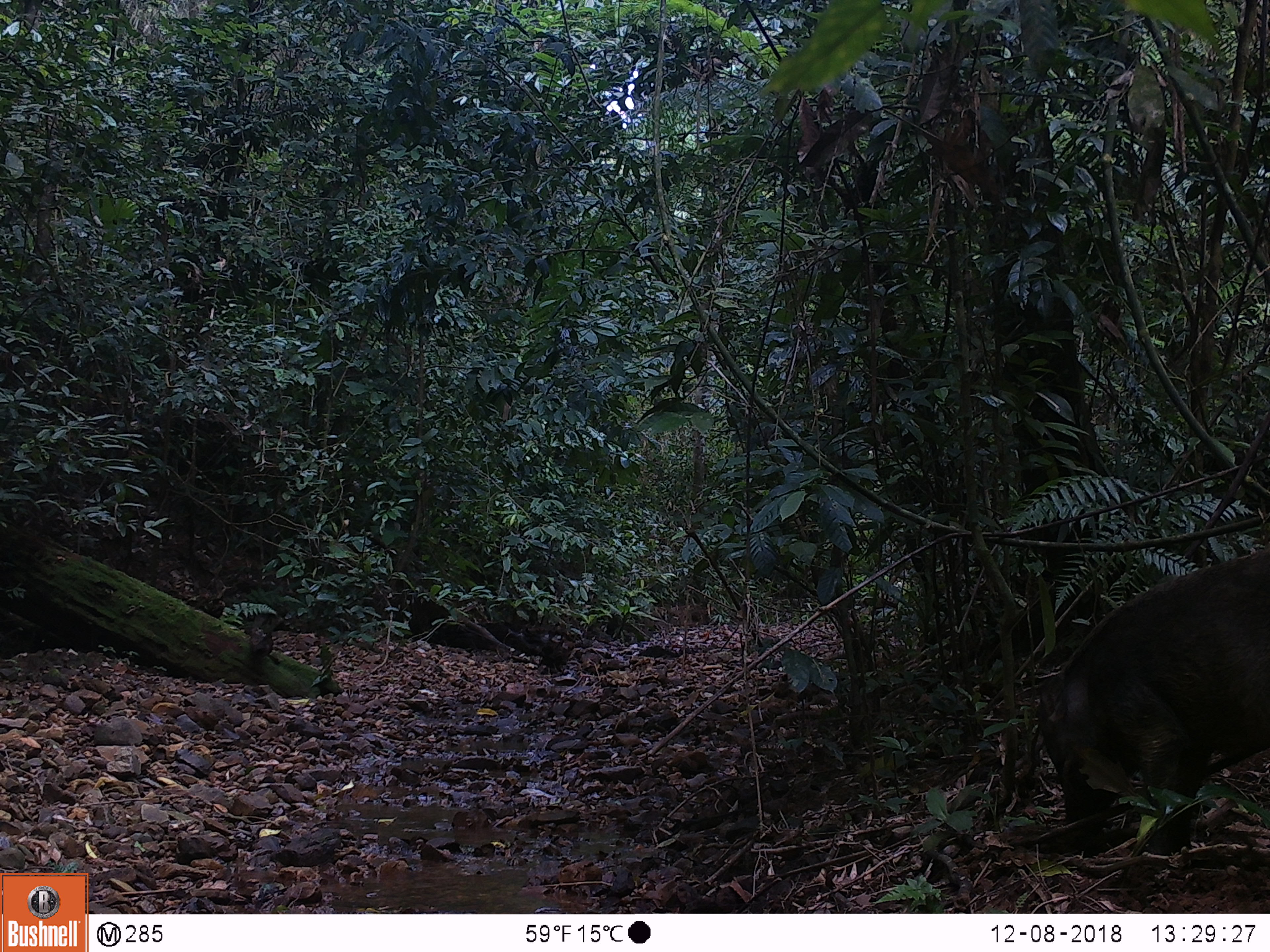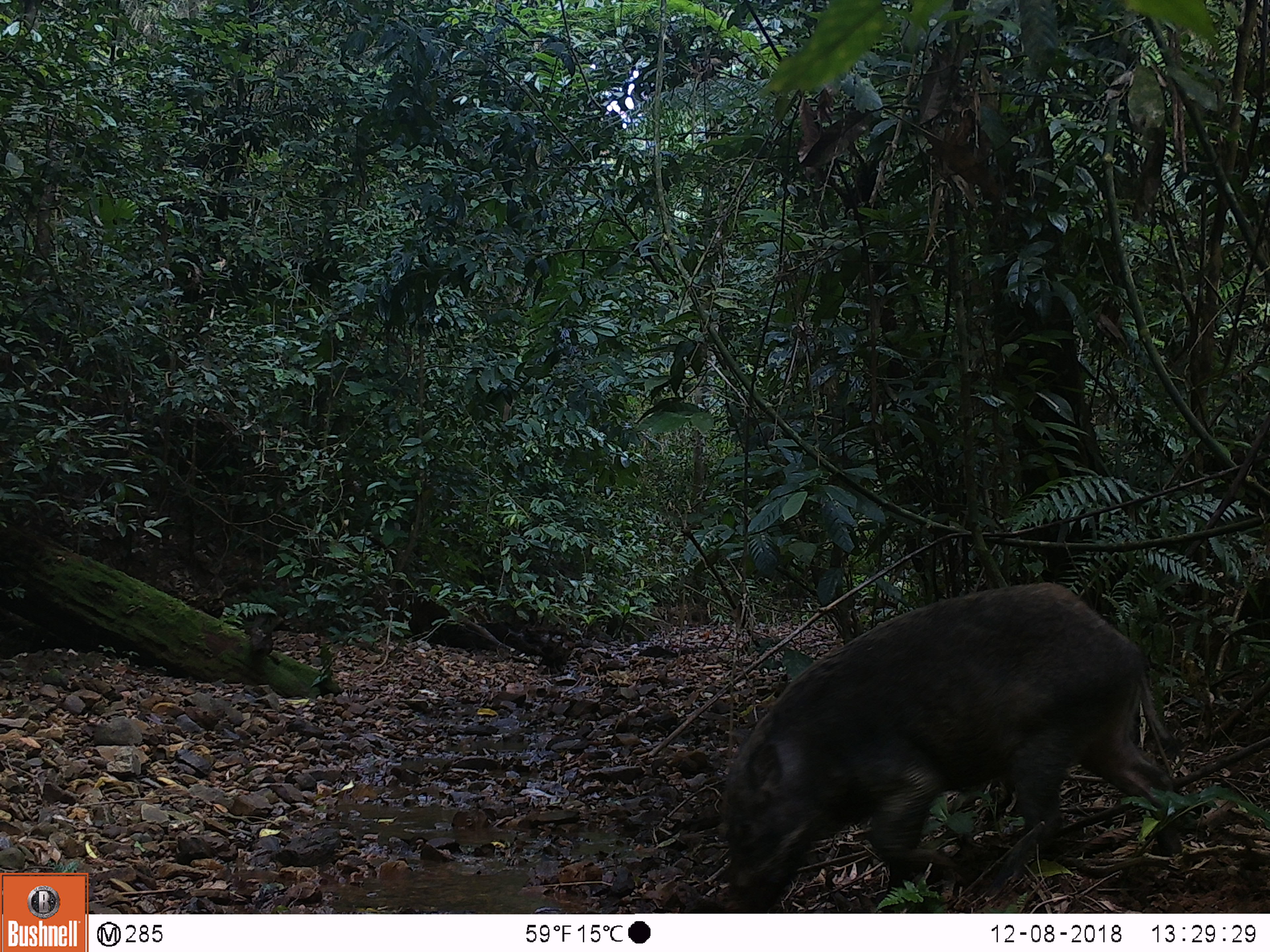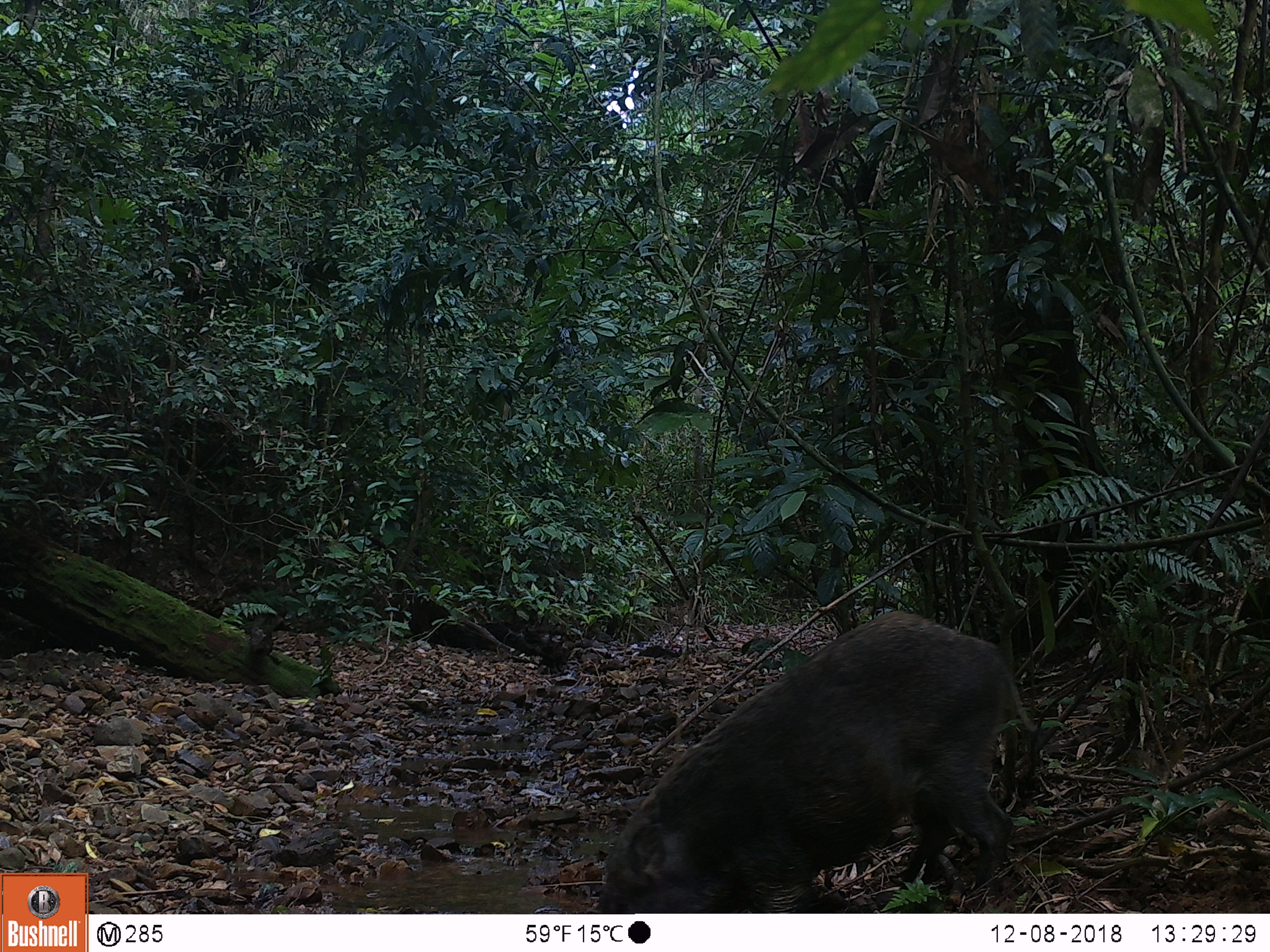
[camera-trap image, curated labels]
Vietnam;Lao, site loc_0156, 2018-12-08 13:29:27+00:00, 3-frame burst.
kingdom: Animalia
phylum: Chordata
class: Mammalia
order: Artiodactyla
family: Suidae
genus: Sus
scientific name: Sus scrofa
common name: eurasian wild pig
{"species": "eurasian wild pig (Sus scrofa)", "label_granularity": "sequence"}